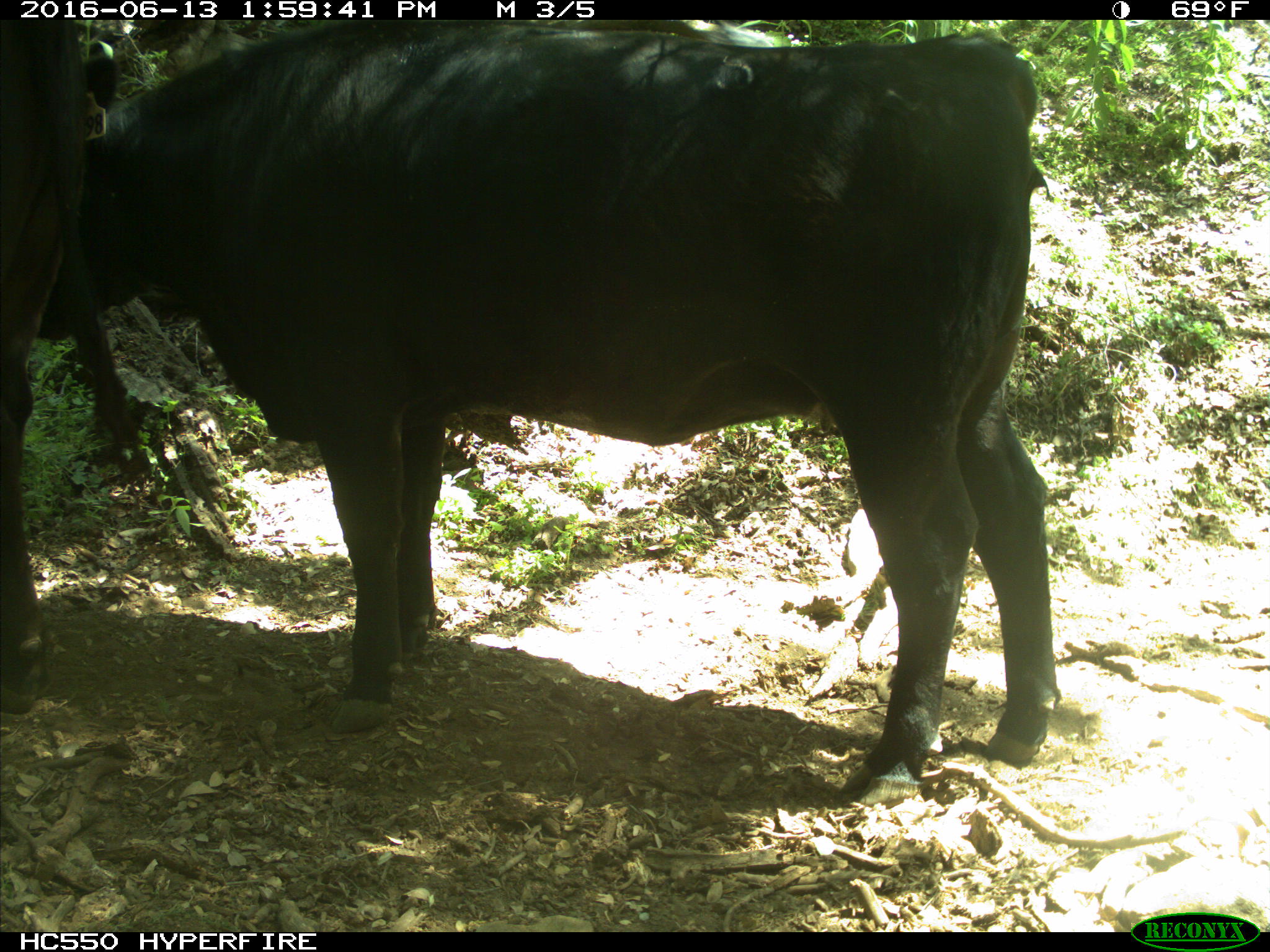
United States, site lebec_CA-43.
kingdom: Animalia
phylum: Chordata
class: Mammalia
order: Artiodactyla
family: Bovidae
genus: Bos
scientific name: Bos taurus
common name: domestic cow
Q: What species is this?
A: Bos taurus (domestic cow).